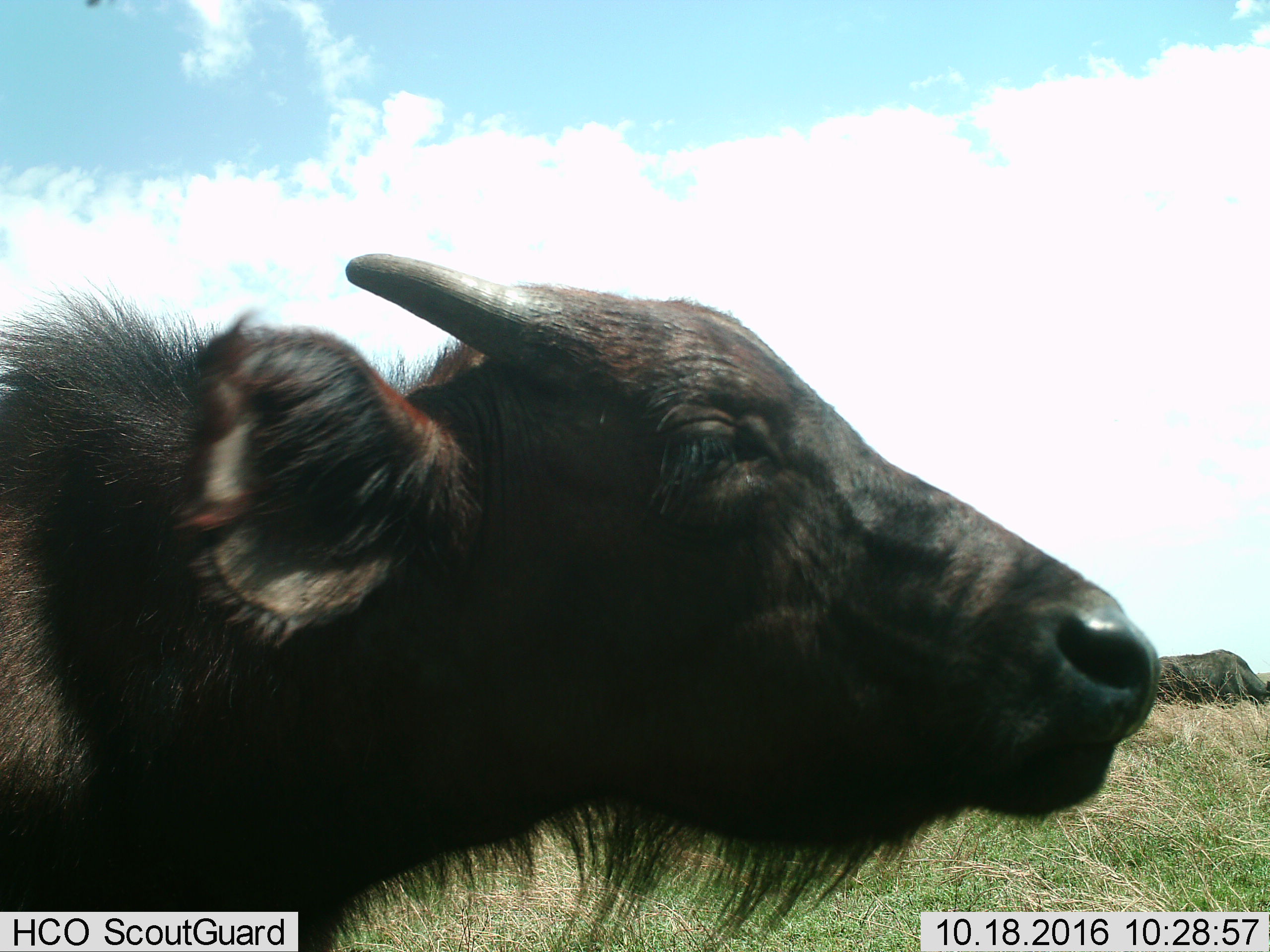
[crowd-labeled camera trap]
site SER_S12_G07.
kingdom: Animalia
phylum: Chordata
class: Mammalia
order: Artiodactyla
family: Bovidae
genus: Syncerus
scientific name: Syncerus caffer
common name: african buffalo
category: buffalo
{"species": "buffalo (african buffalo) (Syncerus caffer)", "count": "2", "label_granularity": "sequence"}